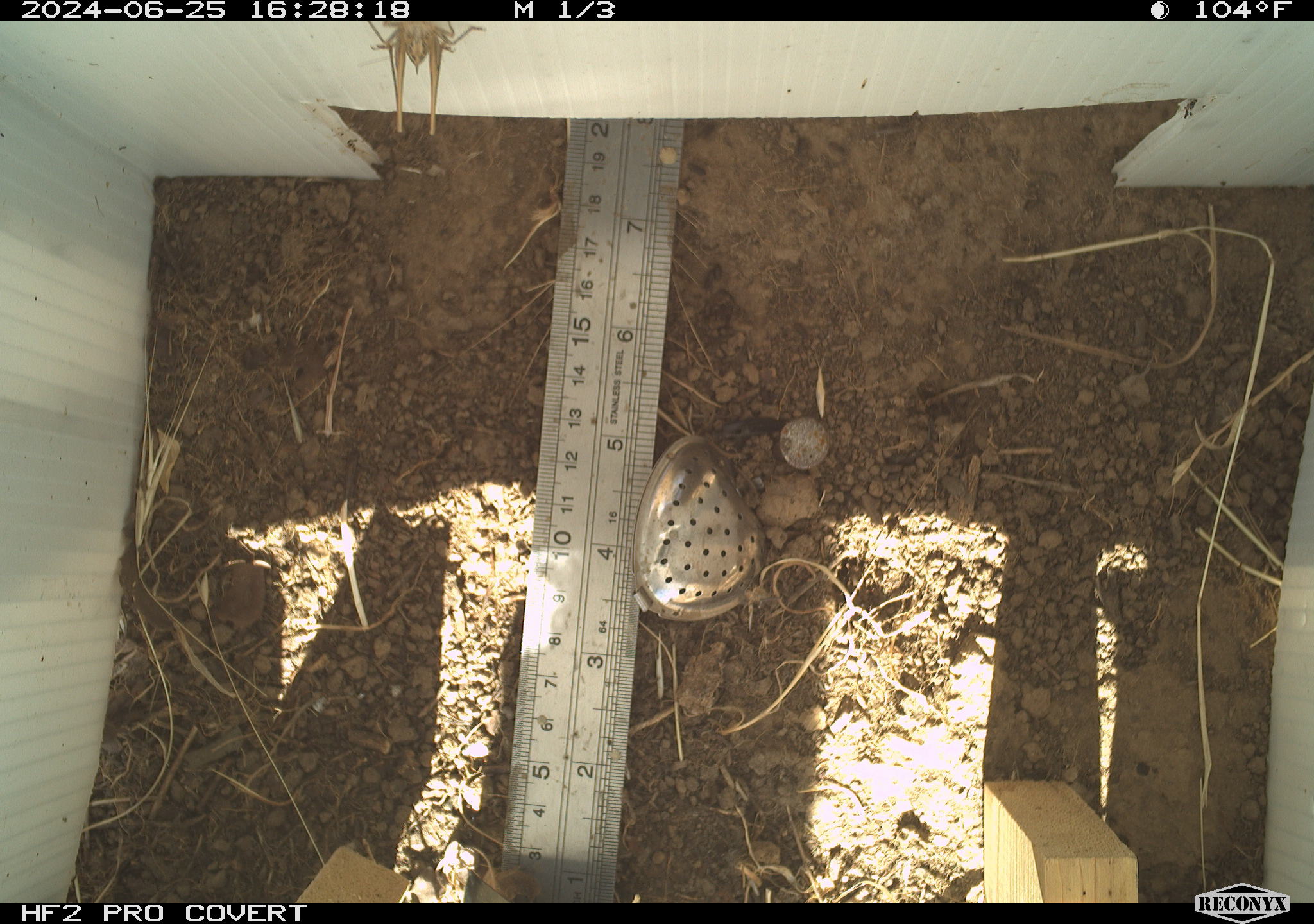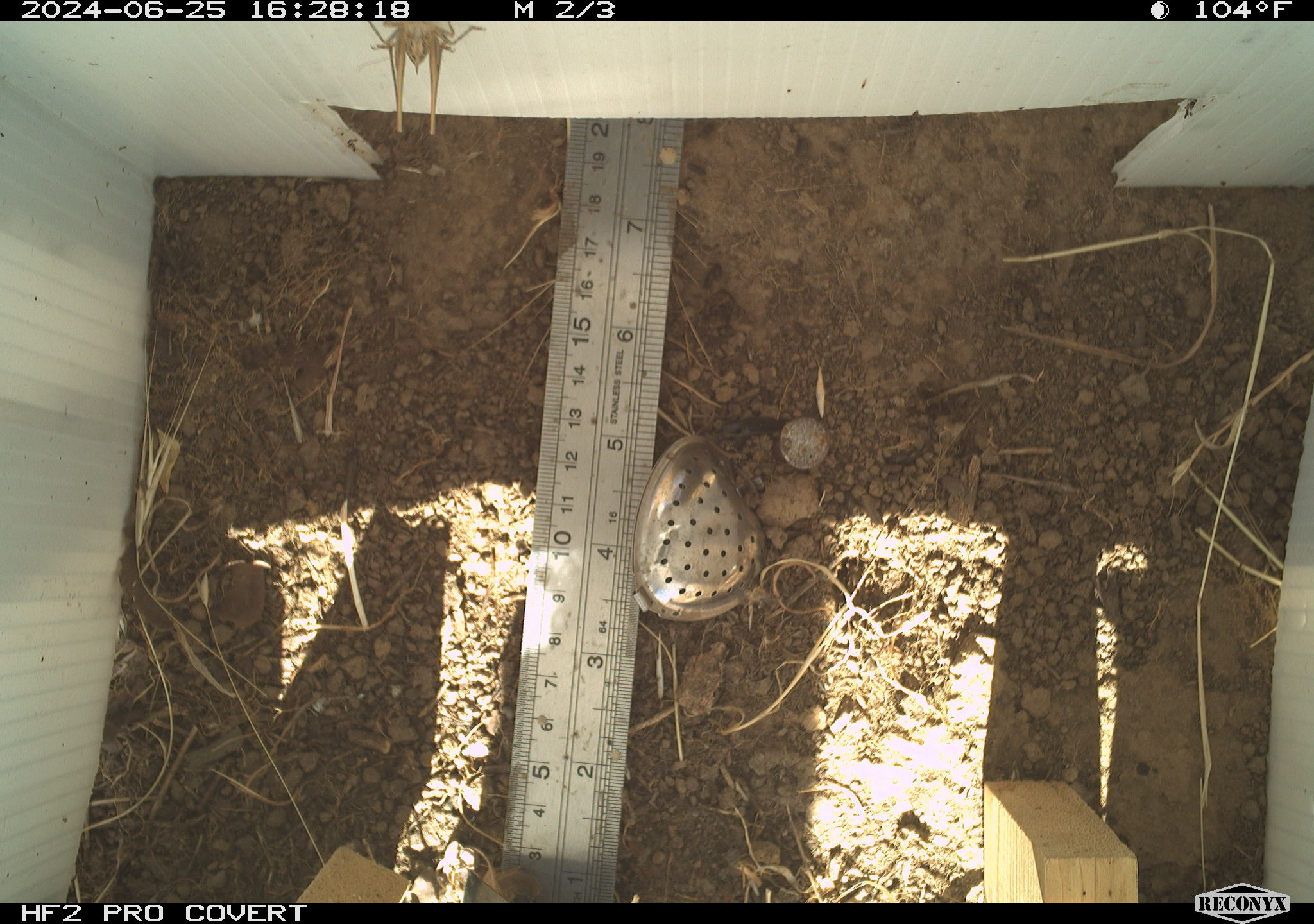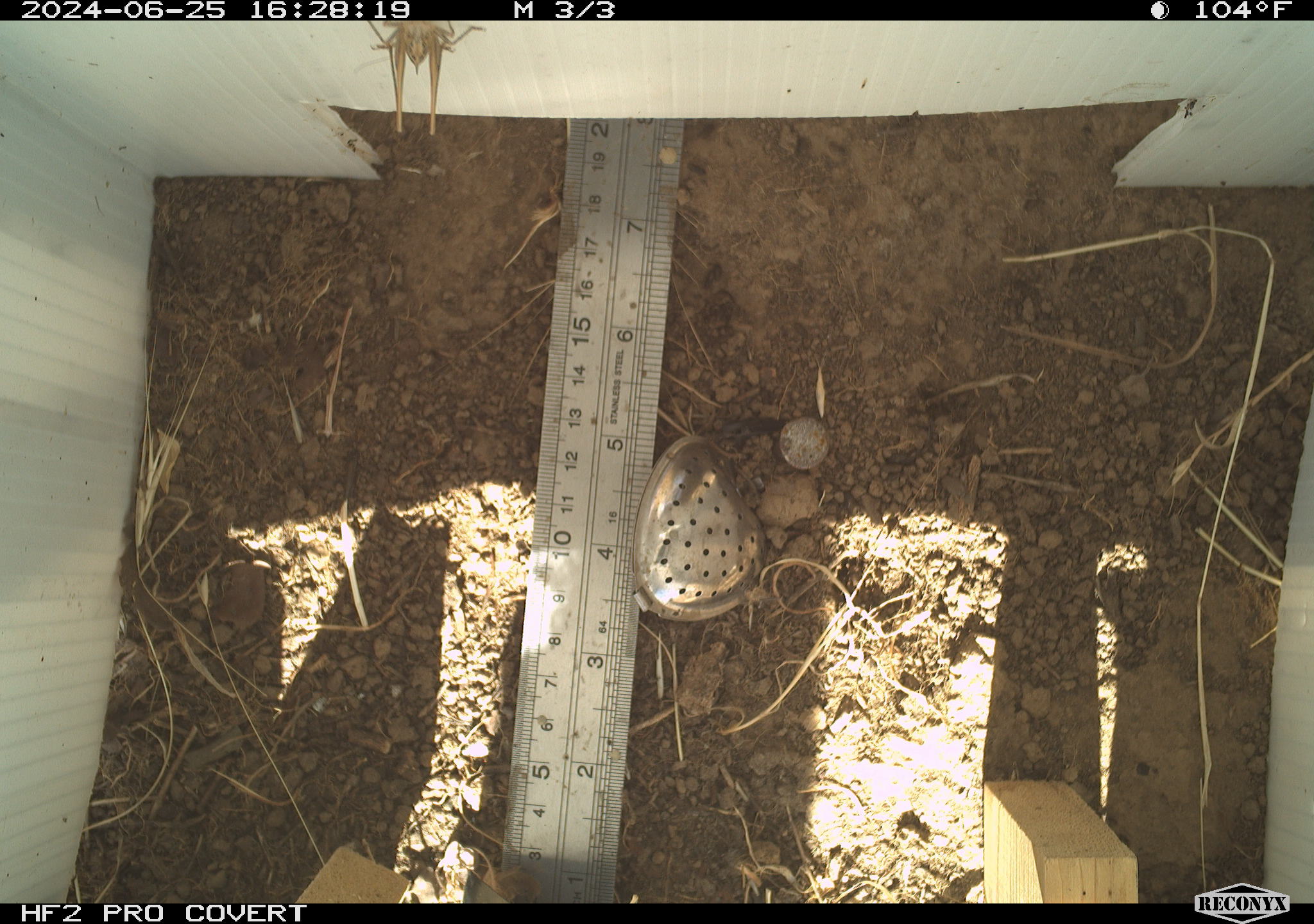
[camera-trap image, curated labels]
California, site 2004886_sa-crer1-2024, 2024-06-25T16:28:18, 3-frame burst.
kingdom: Animalia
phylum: Arthropoda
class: Insecta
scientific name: Insecta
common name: insect